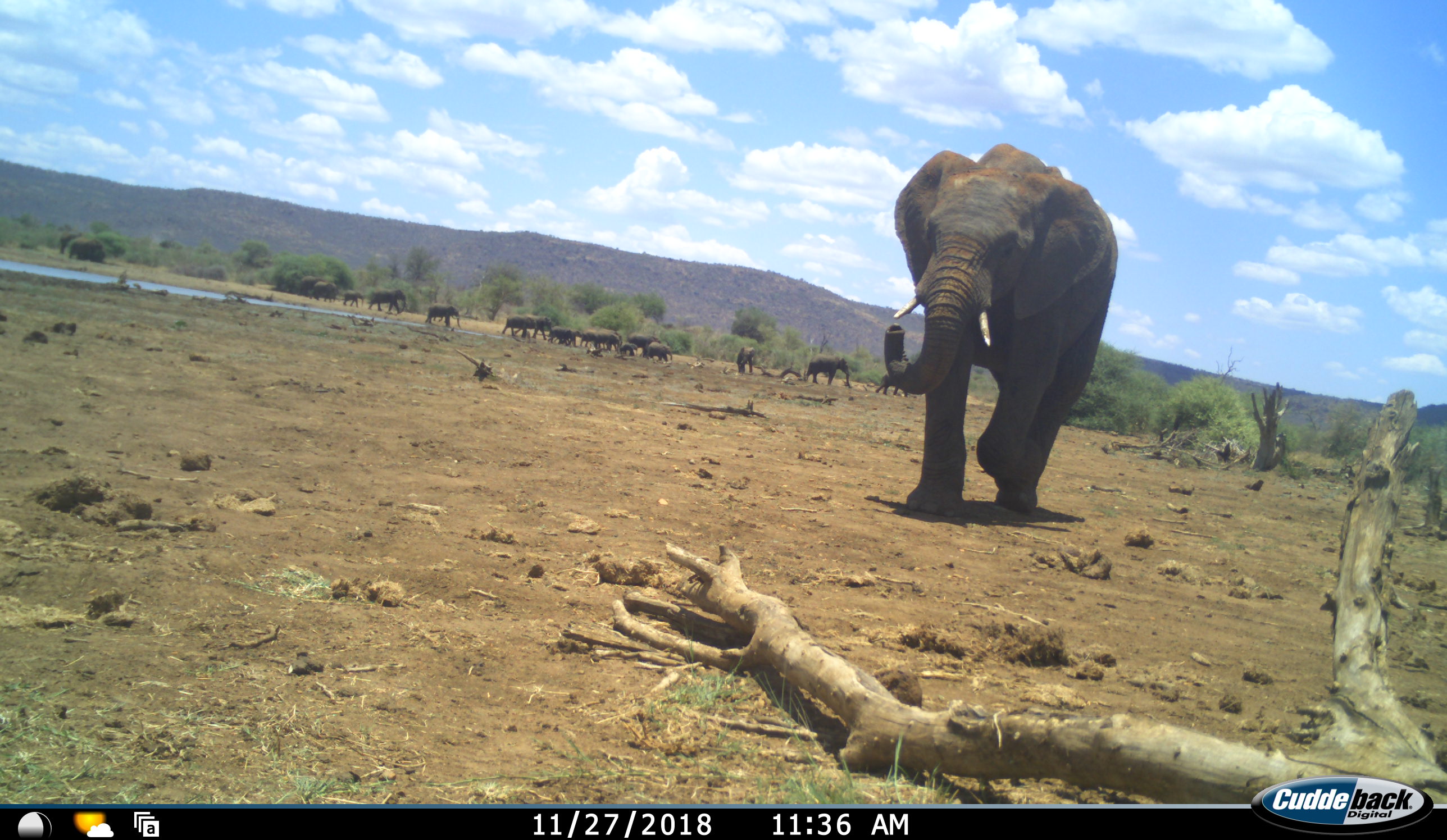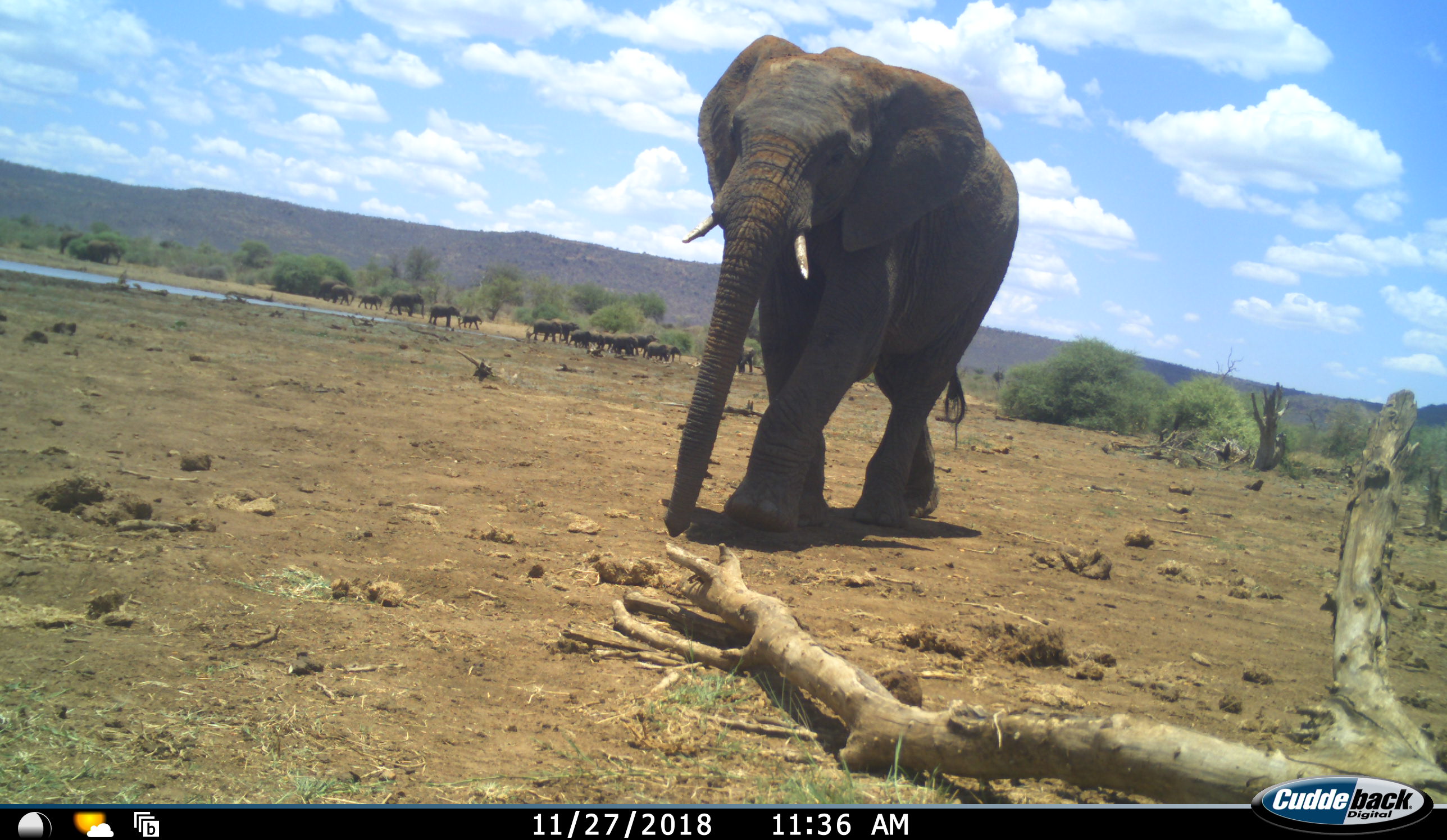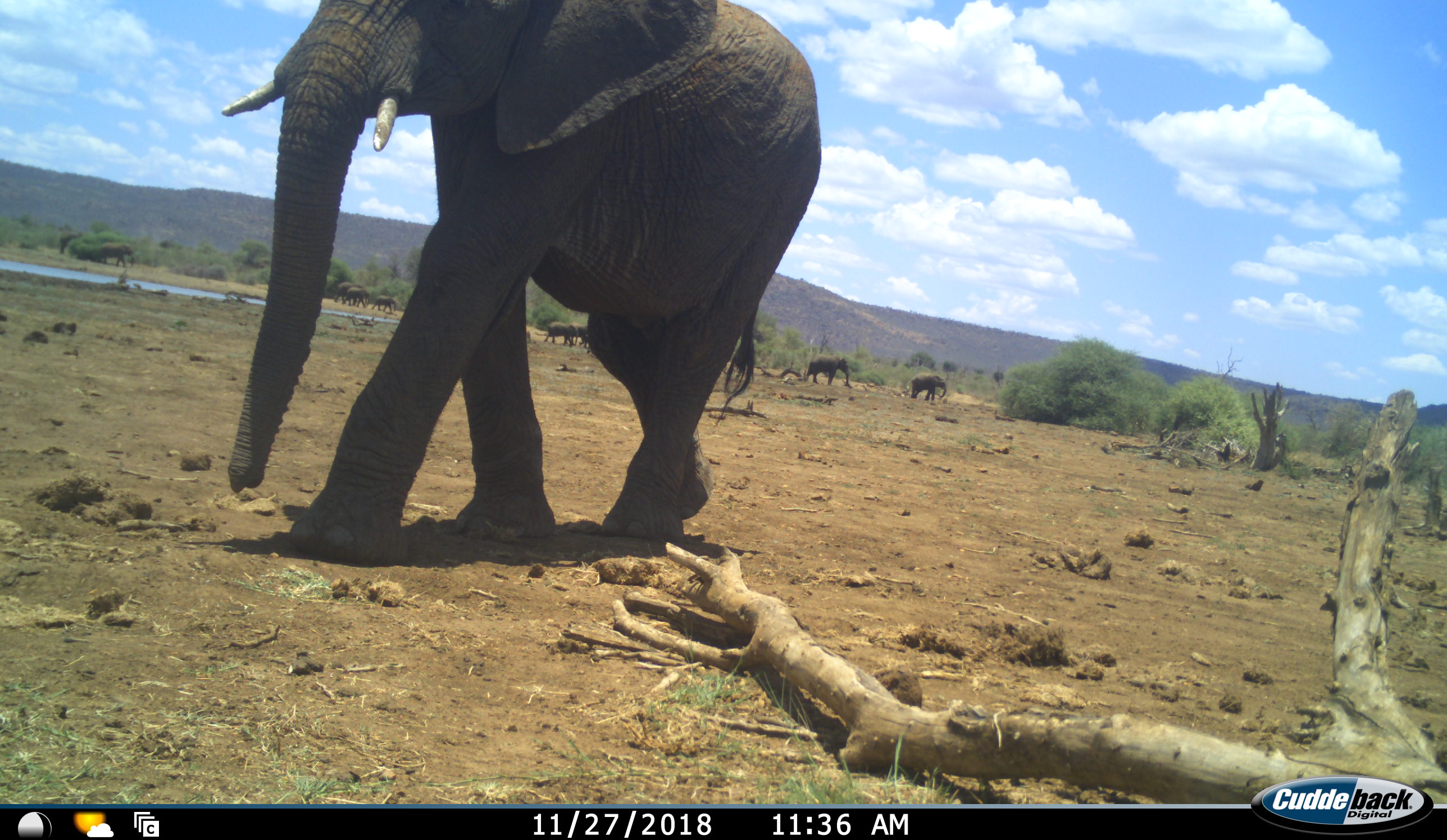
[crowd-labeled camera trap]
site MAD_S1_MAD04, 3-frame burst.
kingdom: Animalia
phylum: Chordata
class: Mammalia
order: Proboscidea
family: Elephantidae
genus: Loxodonta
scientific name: Loxodonta africana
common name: african bush elephant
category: elephant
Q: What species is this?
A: Elephant (african bush elephant) (Loxodonta africana).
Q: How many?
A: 11-50.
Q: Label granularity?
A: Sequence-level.